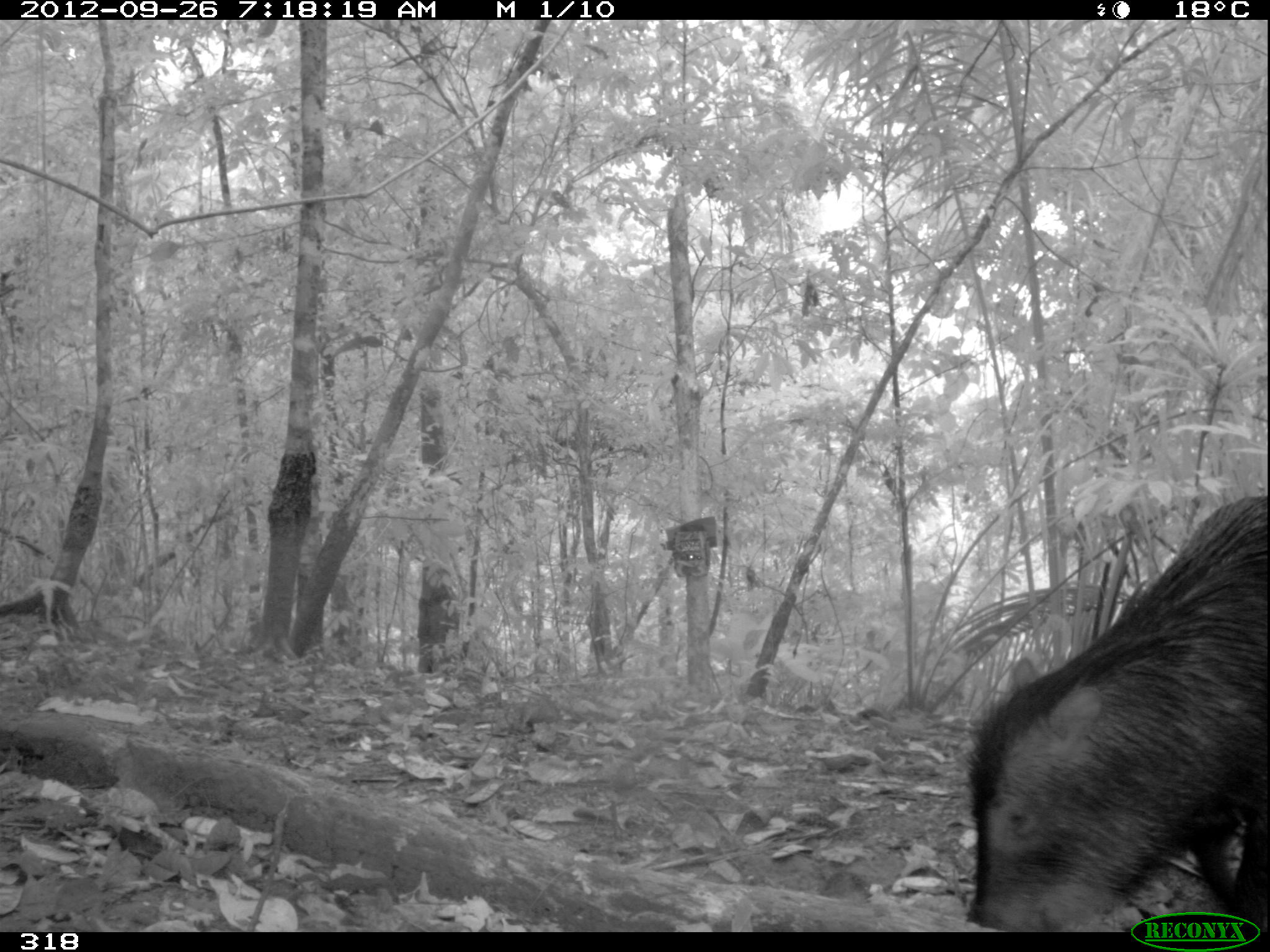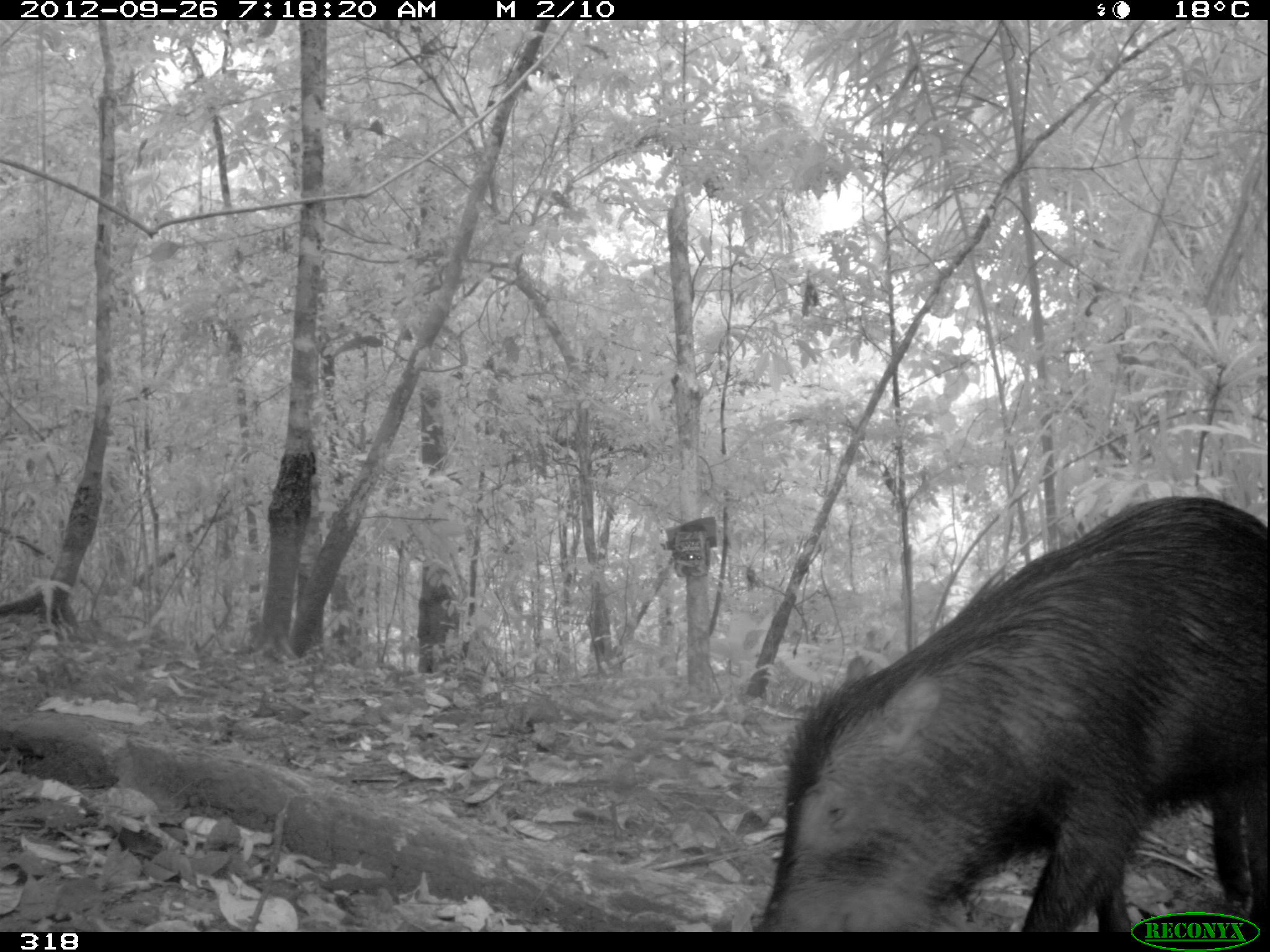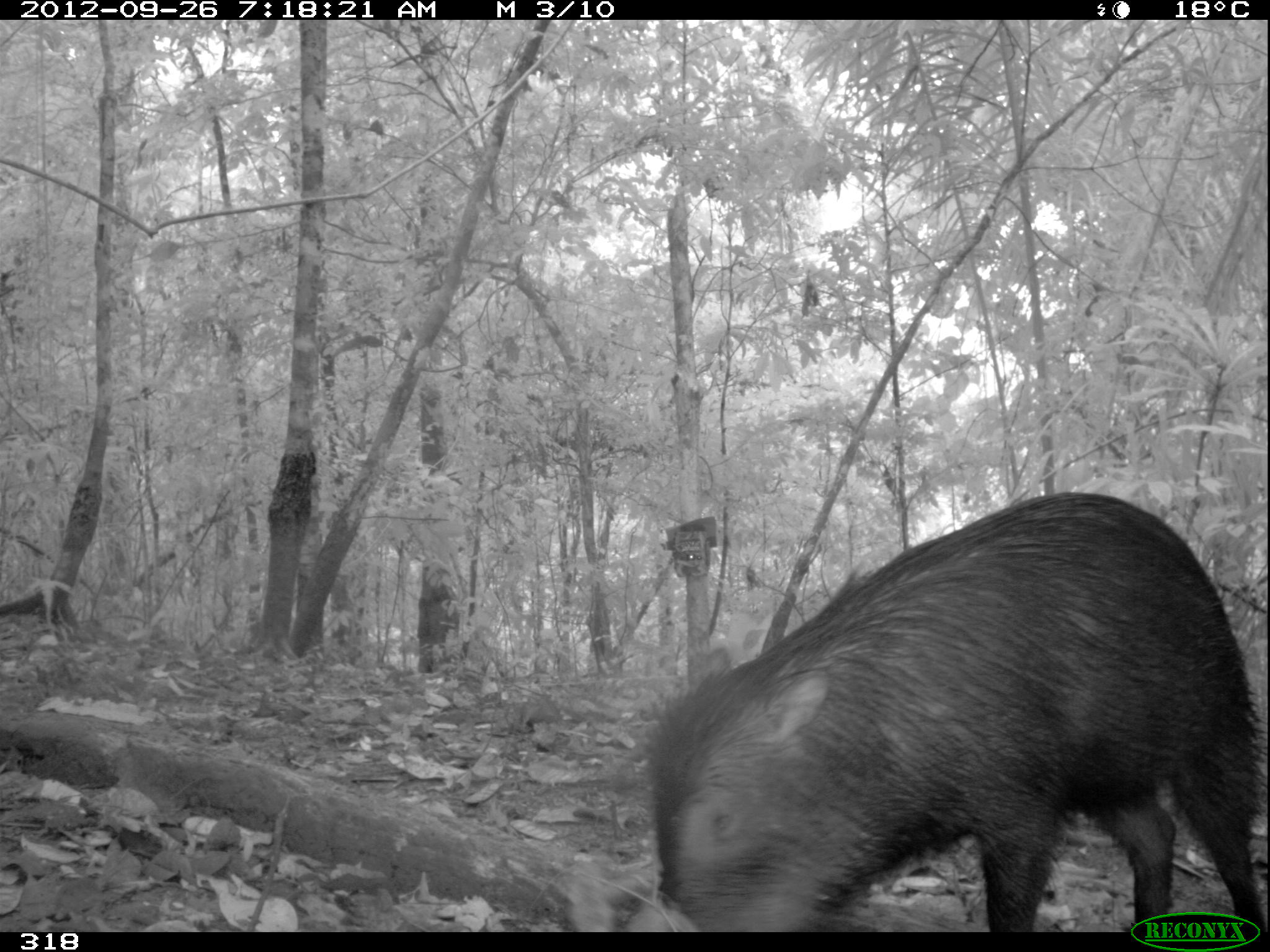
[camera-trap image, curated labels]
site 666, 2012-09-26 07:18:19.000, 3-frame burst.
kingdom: Animalia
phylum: Chordata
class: Mammalia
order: Artiodactyla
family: Tayassuidae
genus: Tayassu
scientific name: Tayassu pecari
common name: white-lipped peccary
Tayassu pecari (white-lipped peccary).